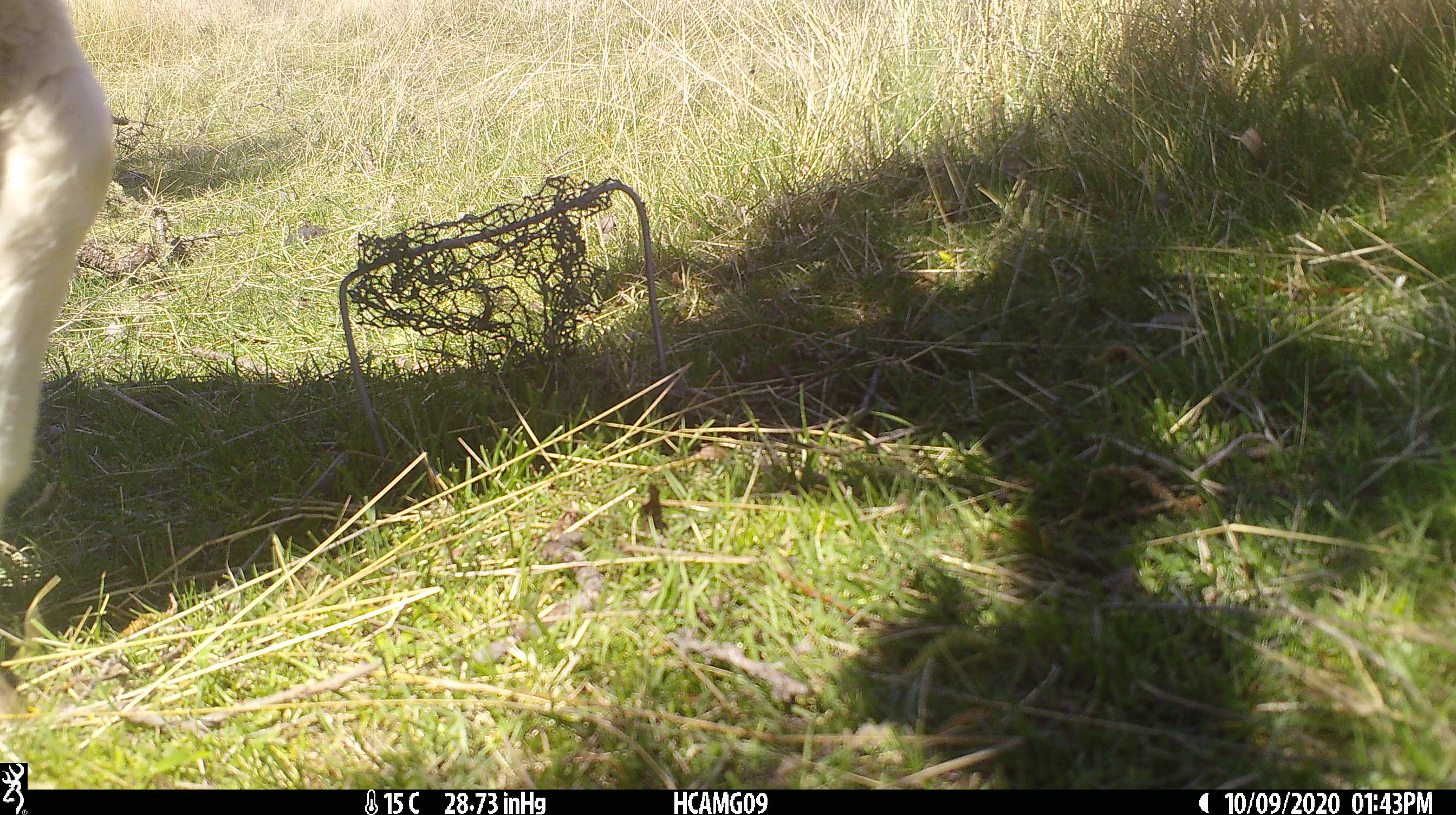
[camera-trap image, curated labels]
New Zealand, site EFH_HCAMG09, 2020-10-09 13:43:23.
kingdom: Animalia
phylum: Chordata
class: Mammalia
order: Artiodactyla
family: Bovidae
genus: Ovis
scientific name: Ovis aries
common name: domestic sheep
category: sheep